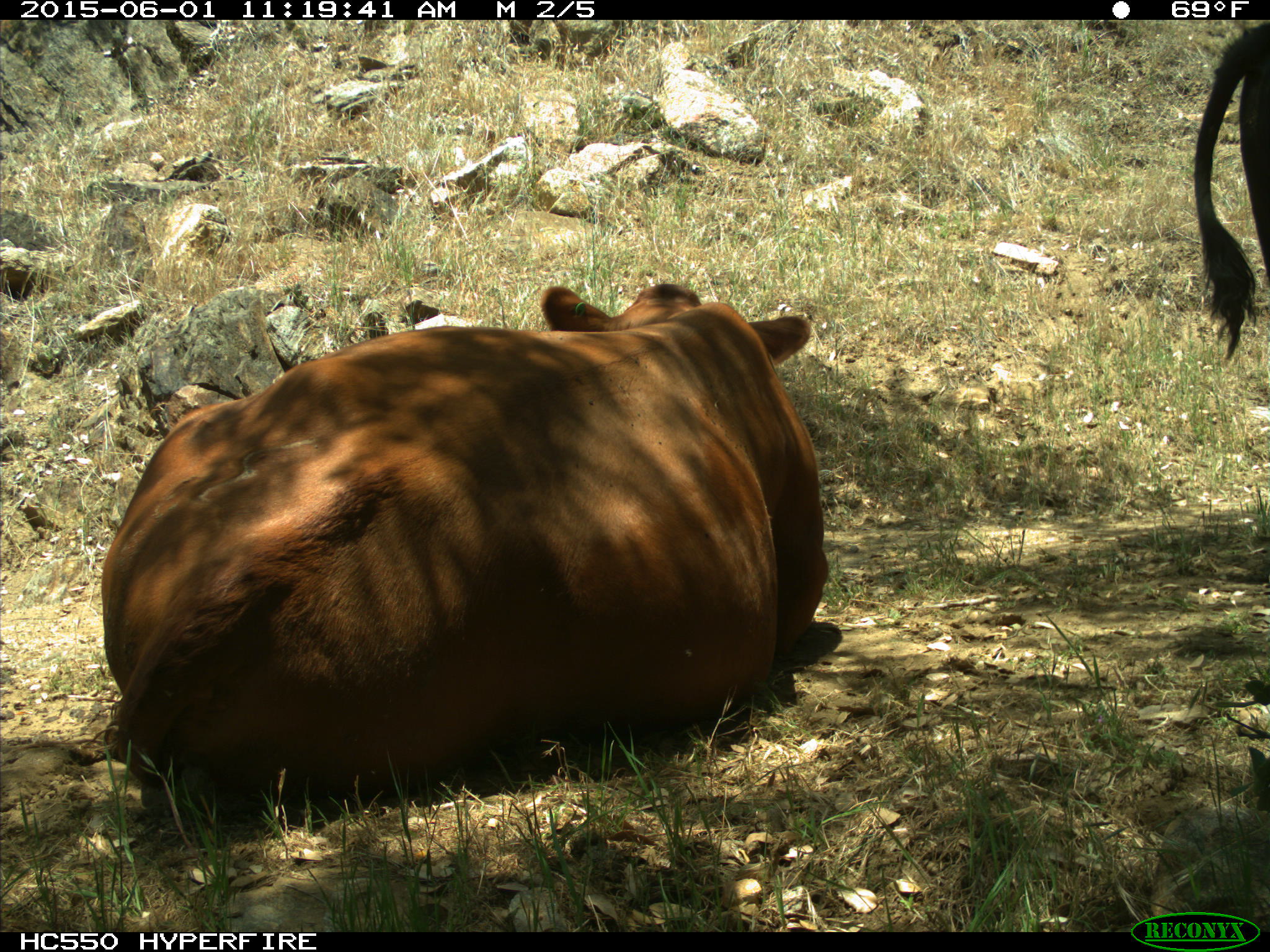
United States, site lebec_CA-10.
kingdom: Animalia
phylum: Chordata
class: Mammalia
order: Artiodactyla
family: Bovidae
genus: Bos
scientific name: Bos taurus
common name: domestic cow